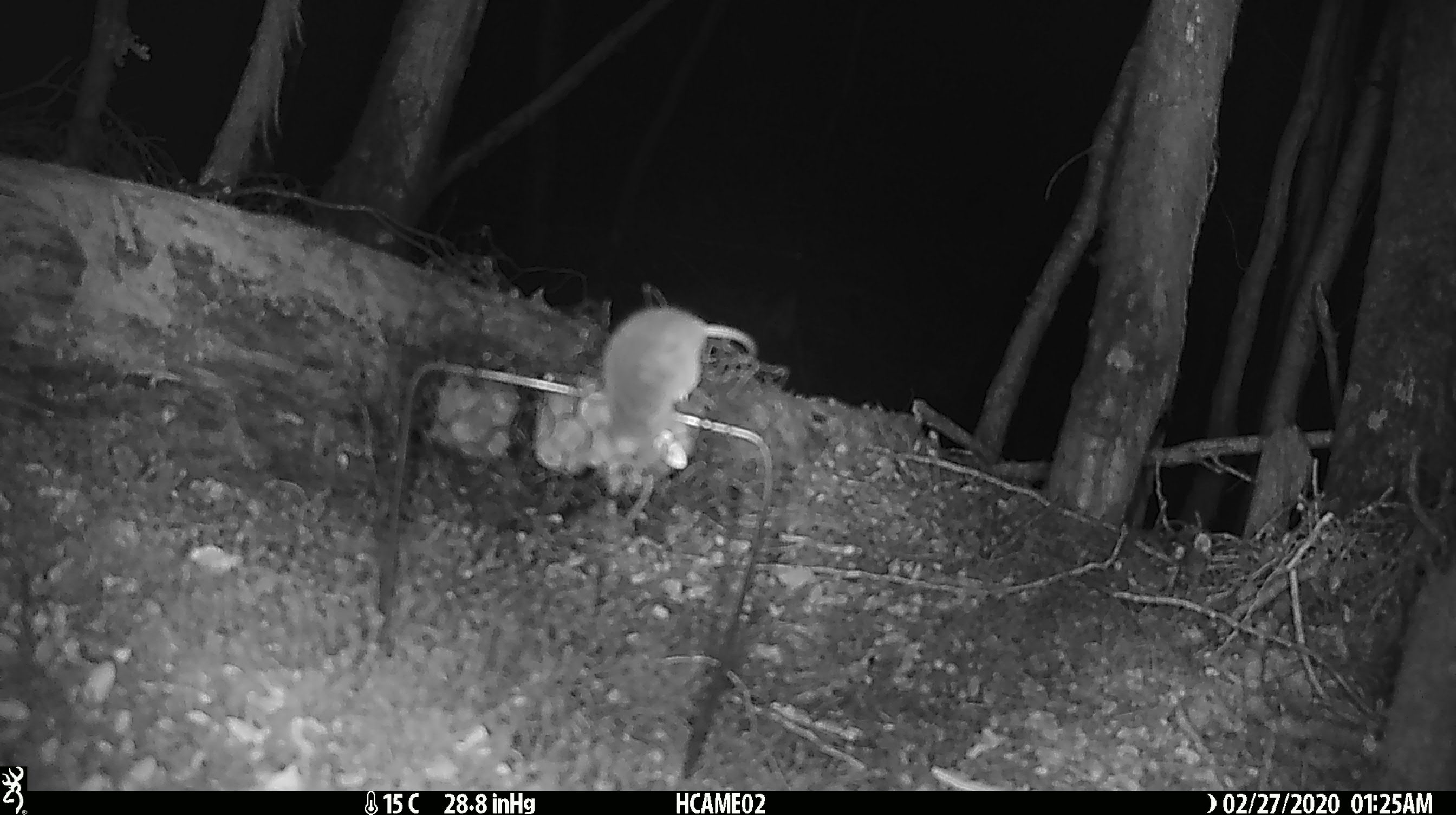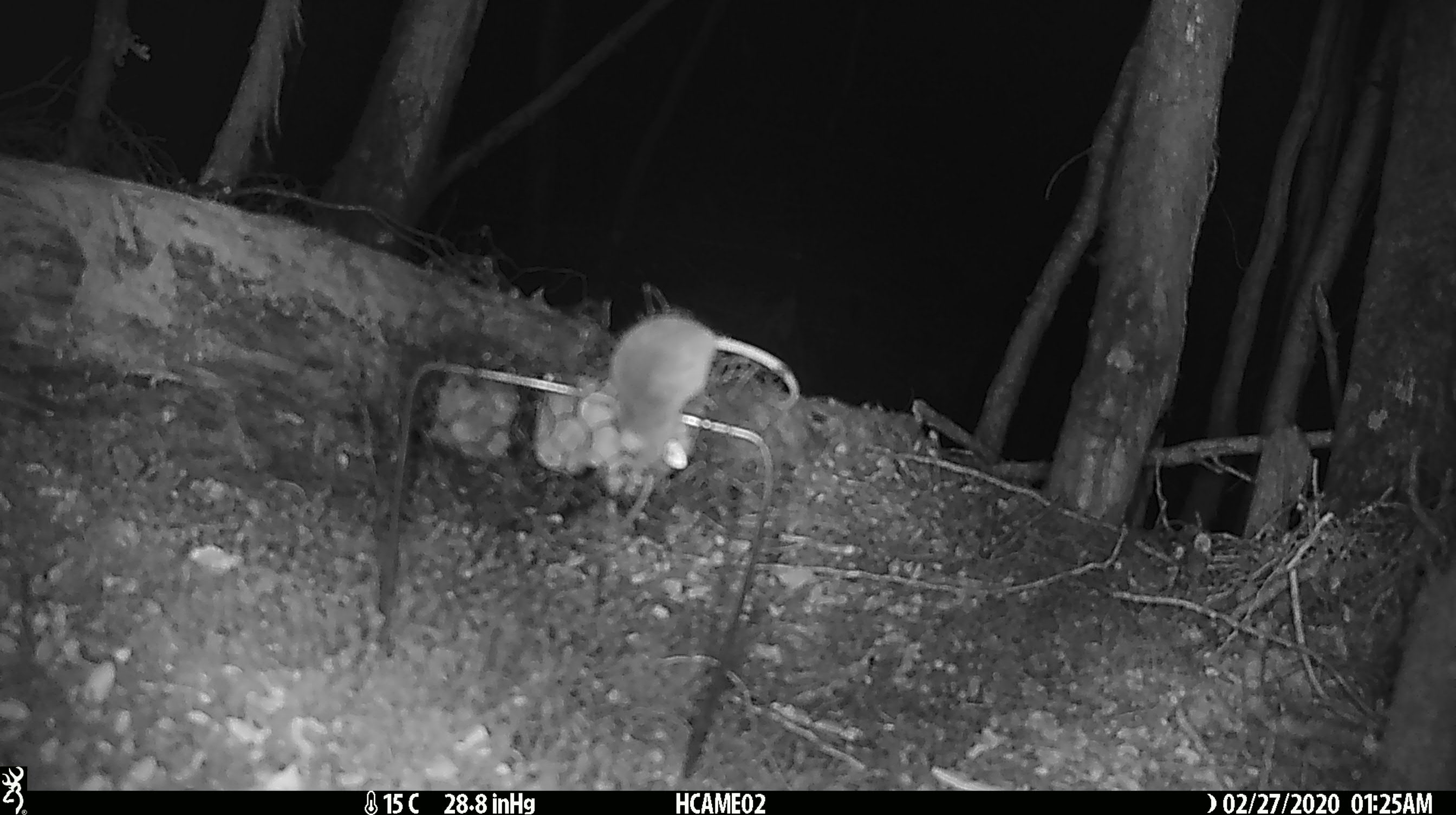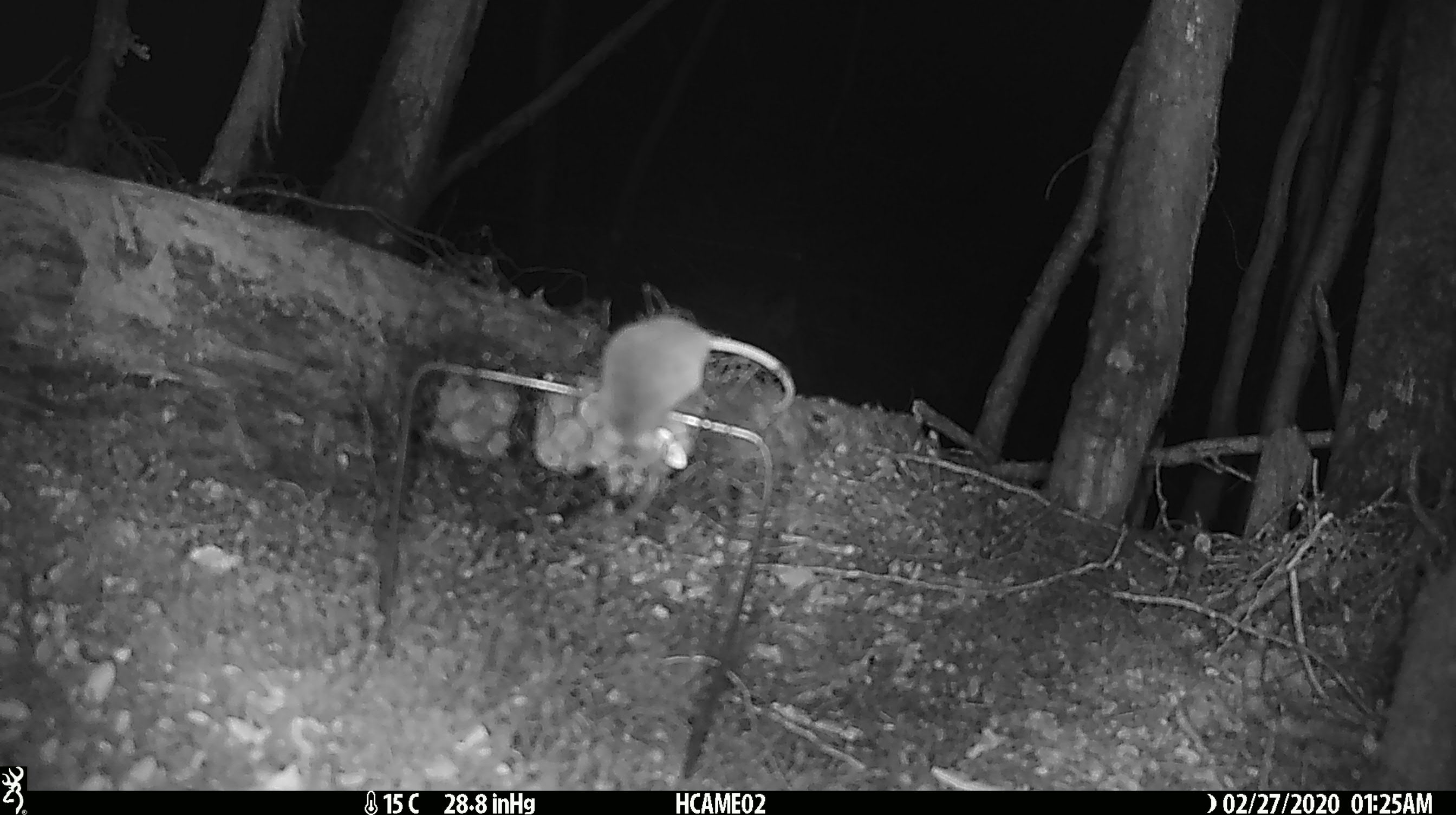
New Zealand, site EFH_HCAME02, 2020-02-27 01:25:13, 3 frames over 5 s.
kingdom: Animalia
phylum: Chordata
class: Mammalia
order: Rodentia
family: Muridae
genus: Mus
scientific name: Mus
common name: mouse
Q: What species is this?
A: Mouse (Mus).